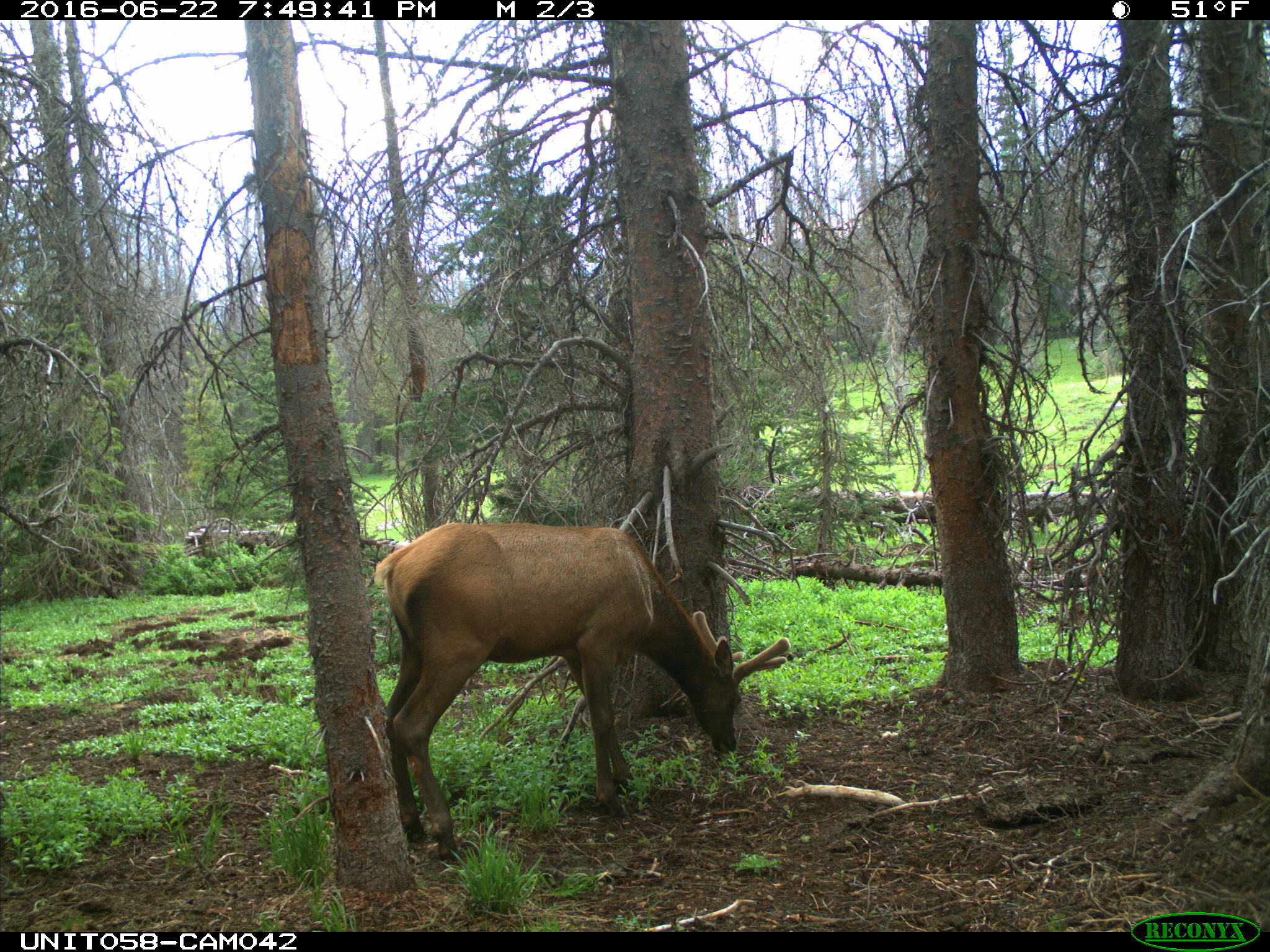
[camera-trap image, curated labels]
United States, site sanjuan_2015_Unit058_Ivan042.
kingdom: Animalia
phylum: Chordata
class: Mammalia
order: Artiodactyla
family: Cervidae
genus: Cervus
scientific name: Cervus elaphus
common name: red deer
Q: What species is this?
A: Cervus elaphus (red deer).